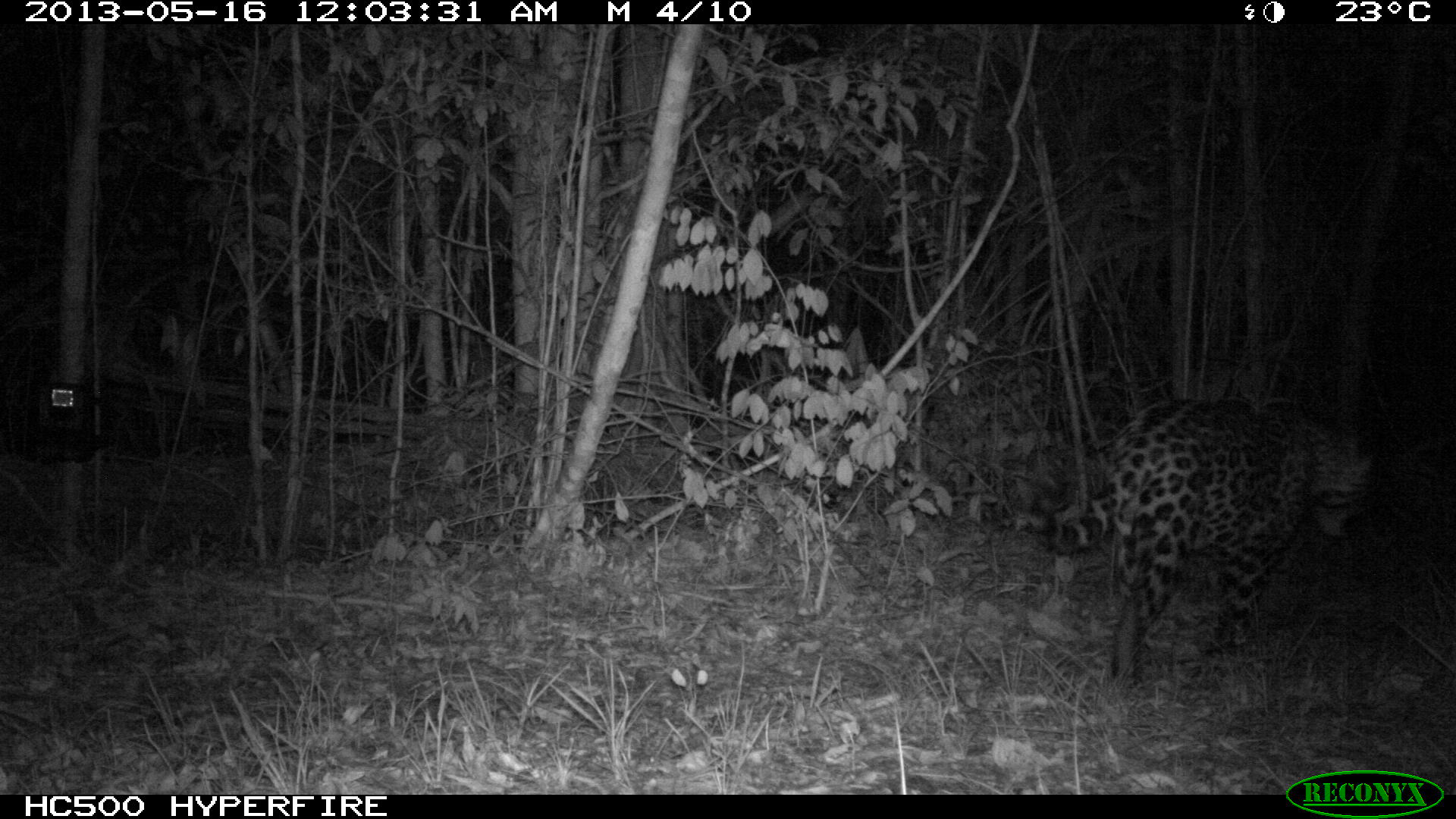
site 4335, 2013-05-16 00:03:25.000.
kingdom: Animalia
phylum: Chordata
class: Mammalia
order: Carnivora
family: Felidae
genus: Panthera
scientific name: Panthera onca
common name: jaguar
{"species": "Panthera onca (jaguar)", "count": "1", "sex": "male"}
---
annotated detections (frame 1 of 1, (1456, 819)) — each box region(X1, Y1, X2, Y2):
panthera onca: region(1023, 394, 1382, 686)